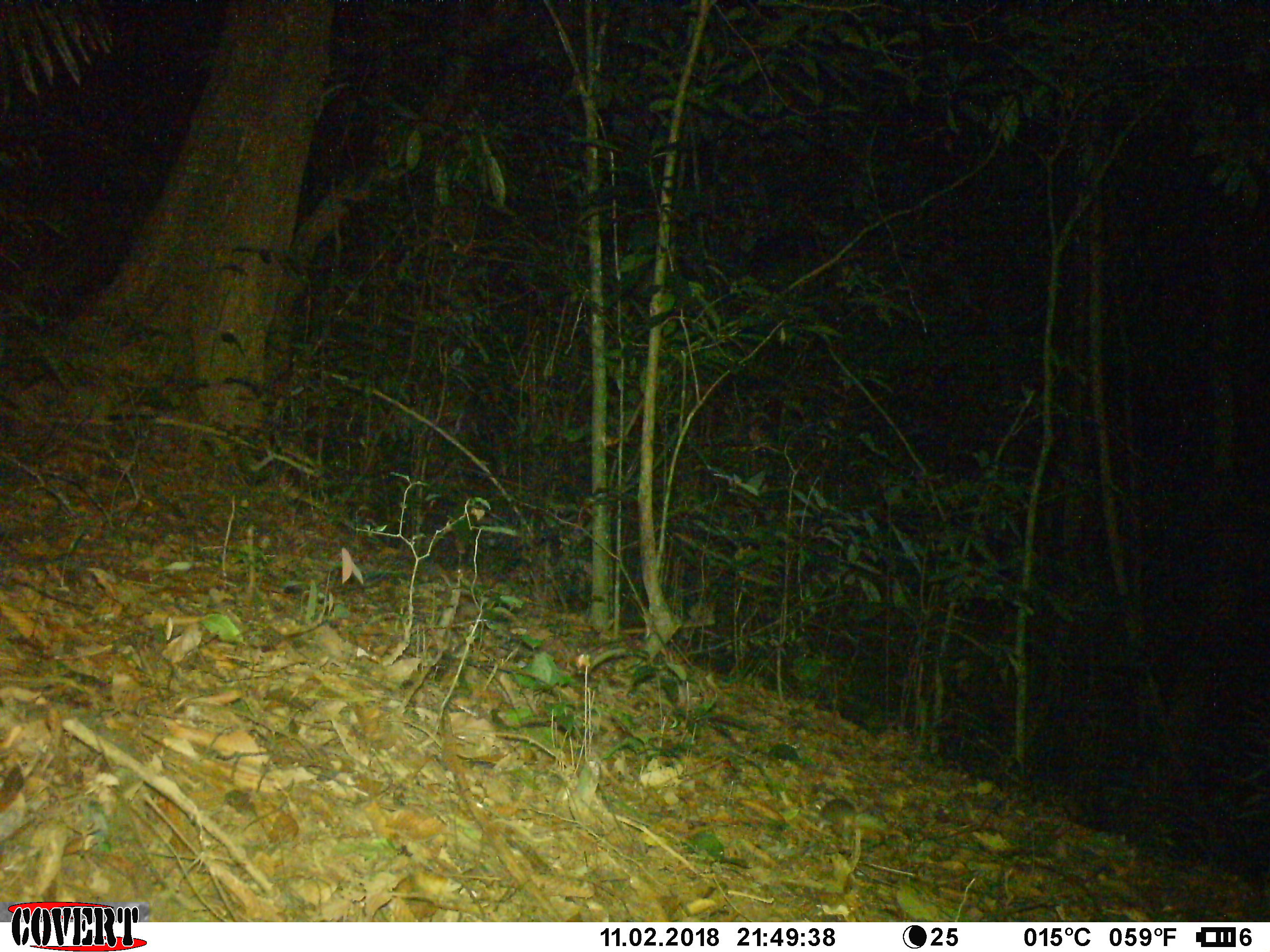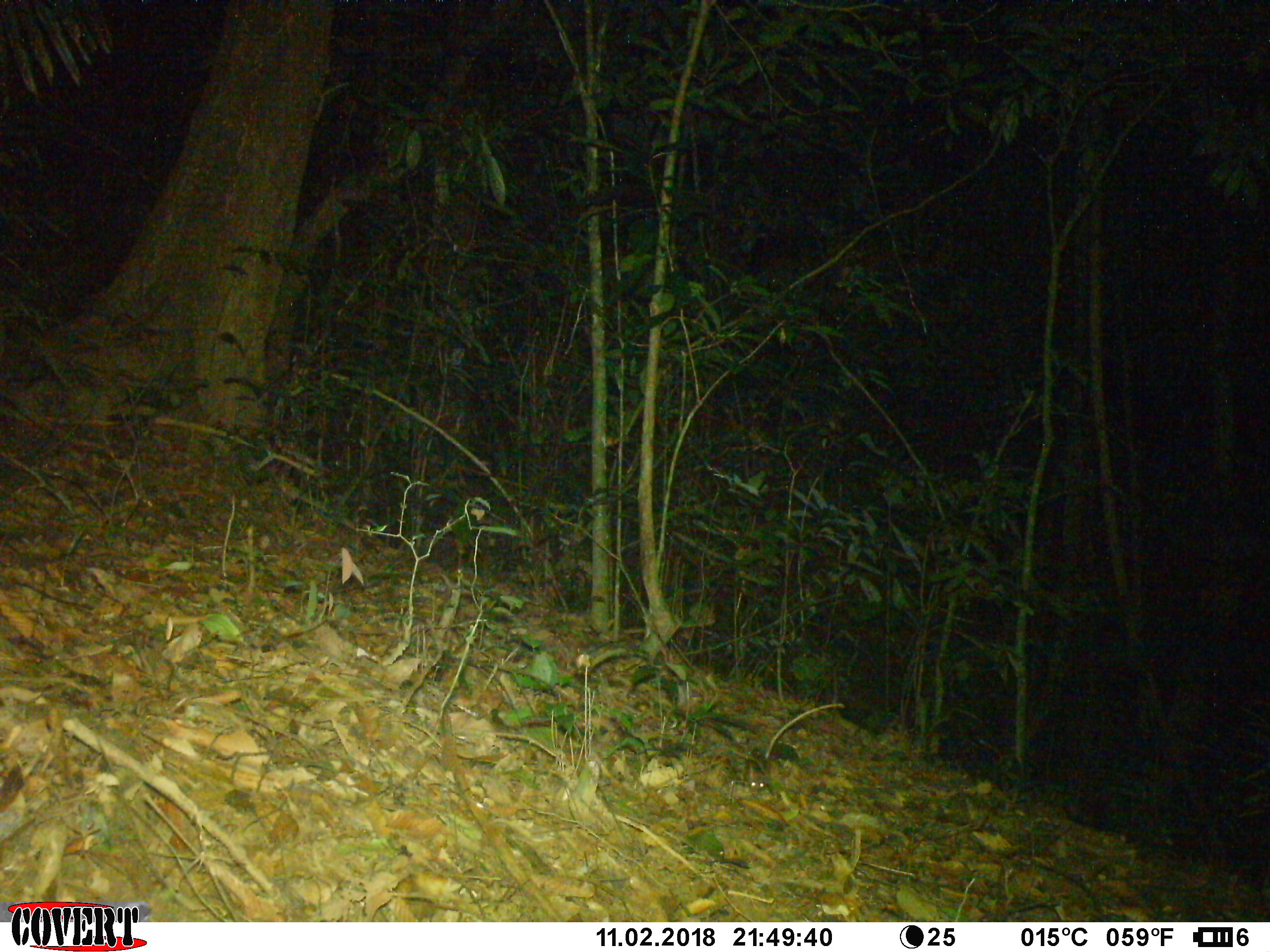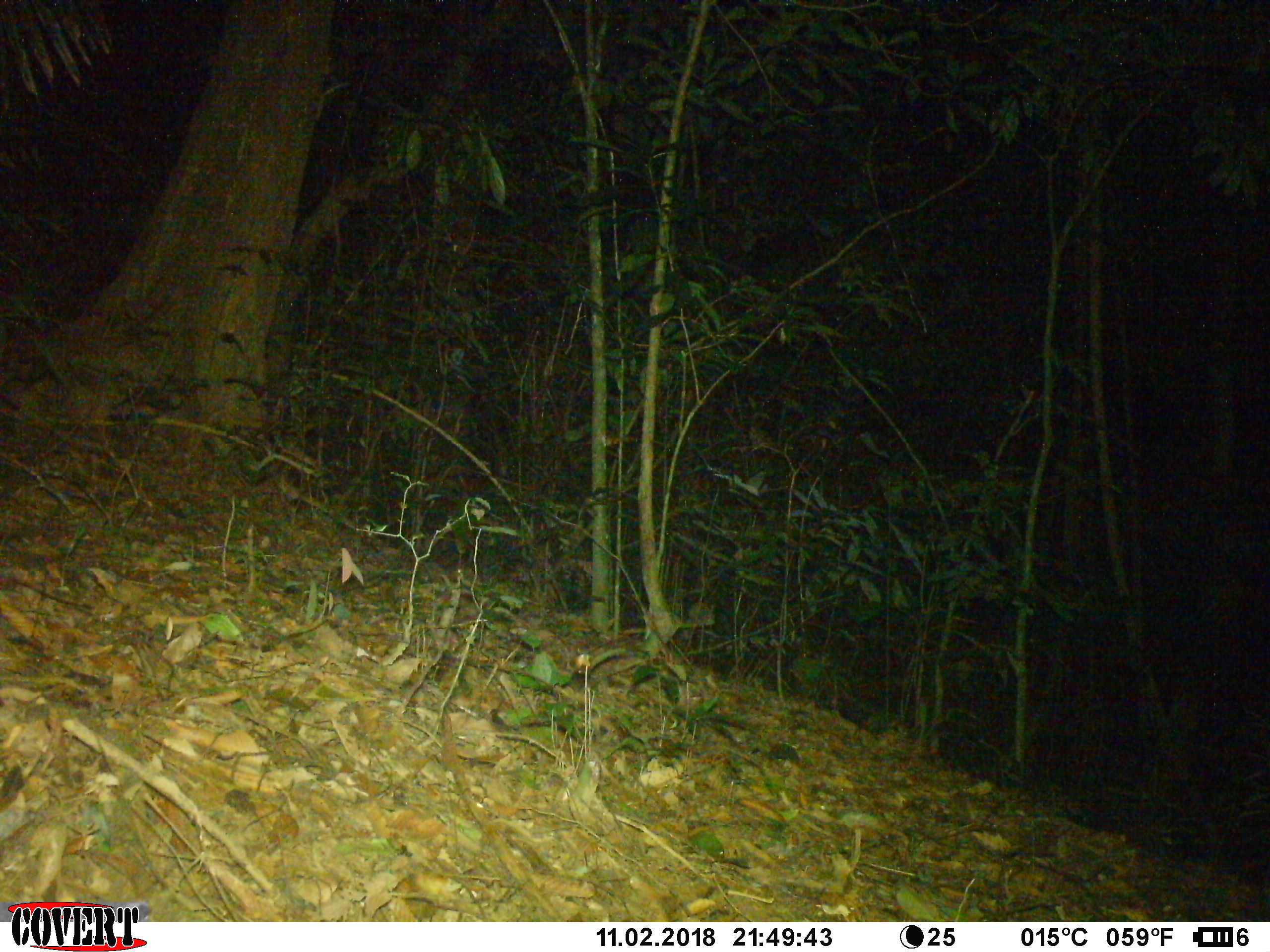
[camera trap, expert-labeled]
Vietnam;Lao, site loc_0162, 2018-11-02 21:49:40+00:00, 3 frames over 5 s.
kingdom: Animalia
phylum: Chordata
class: Mammalia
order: Rodentia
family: Muridae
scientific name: Muridae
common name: old-world mice and rats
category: unidentified murid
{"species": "unidentified murid (old-world mice and rats) (Muridae)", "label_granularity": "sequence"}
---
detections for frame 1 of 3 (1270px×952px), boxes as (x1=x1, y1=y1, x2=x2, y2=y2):
unidentified murid: (x1=816, y1=797, x2=861, y2=844)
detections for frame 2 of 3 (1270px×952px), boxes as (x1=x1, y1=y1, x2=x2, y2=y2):
unidentified murid: (x1=744, y1=702, x2=845, y2=792)